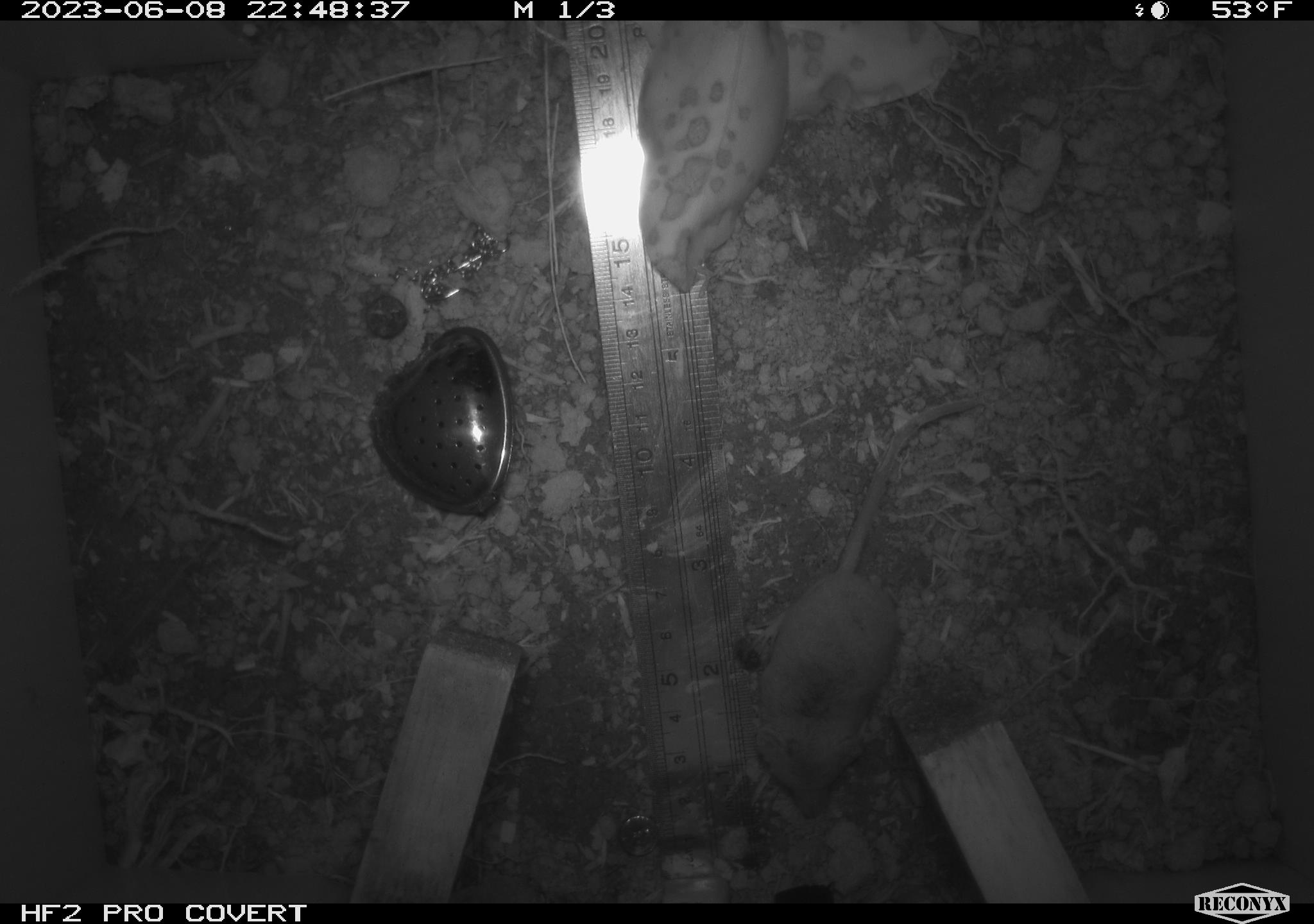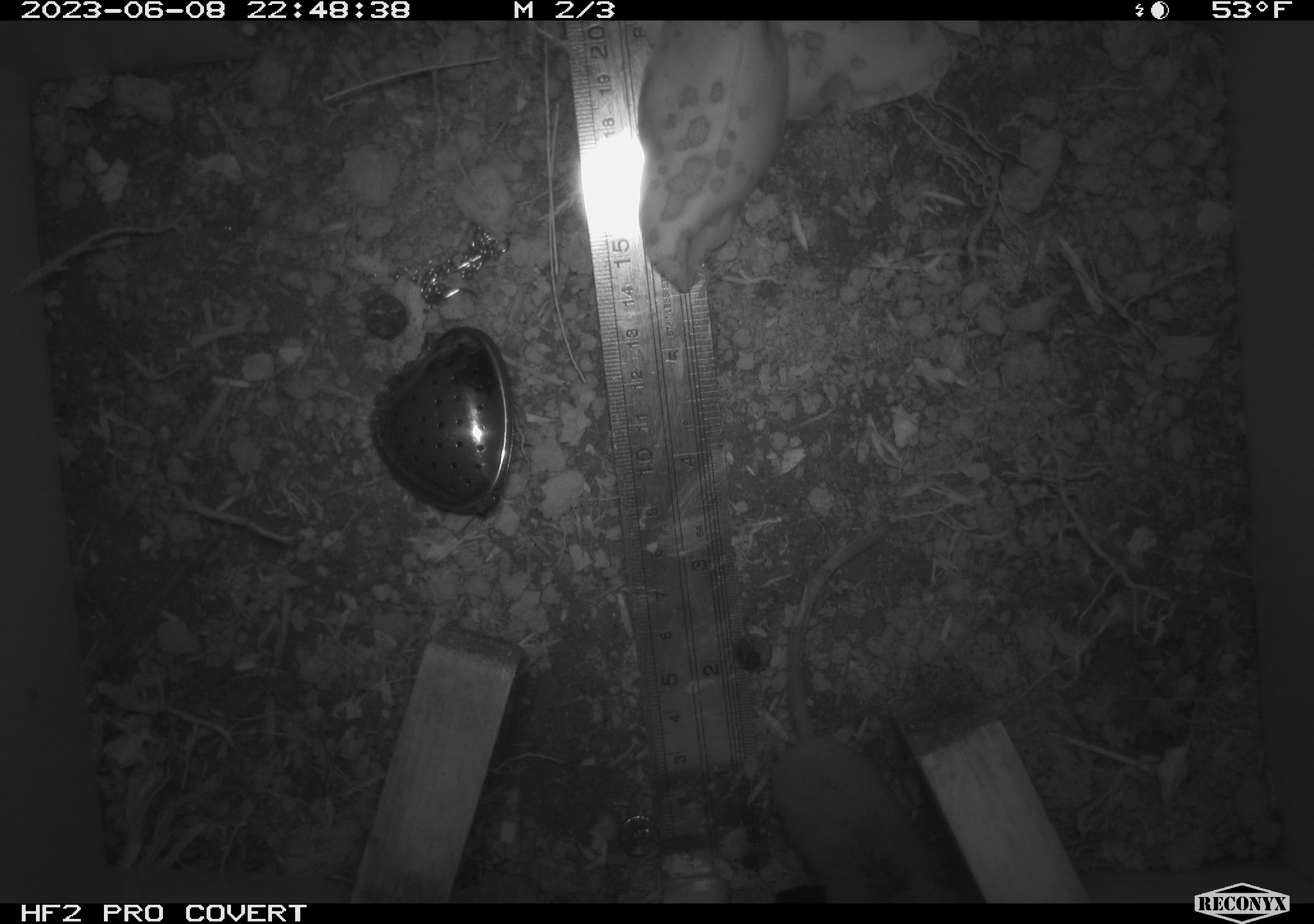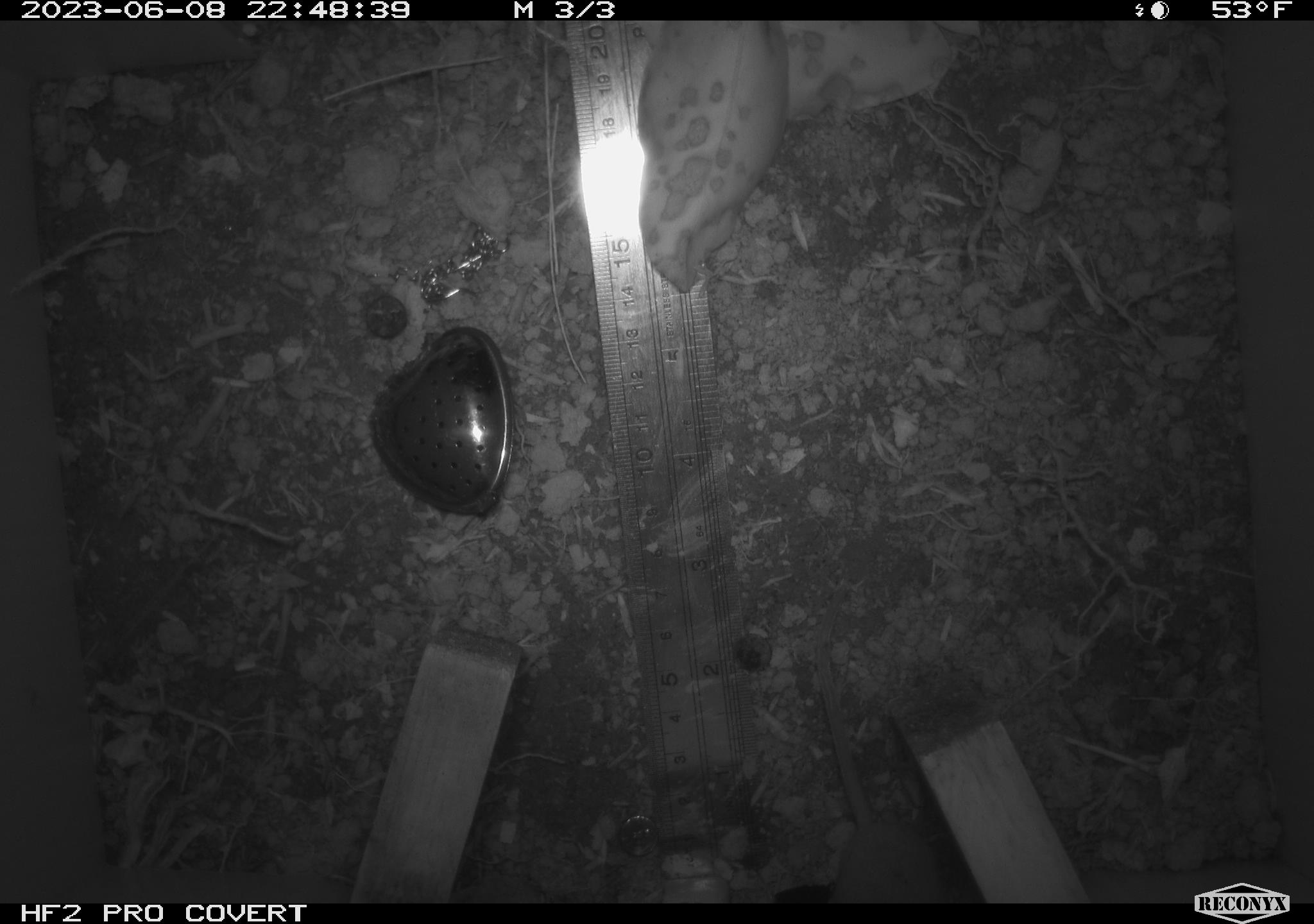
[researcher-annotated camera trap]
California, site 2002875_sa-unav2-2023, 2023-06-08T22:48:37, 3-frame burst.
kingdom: Animalia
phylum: Chordata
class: Mammalia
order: Eulipotyphla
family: Soricidae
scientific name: Soricidae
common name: shrews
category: soricidae family